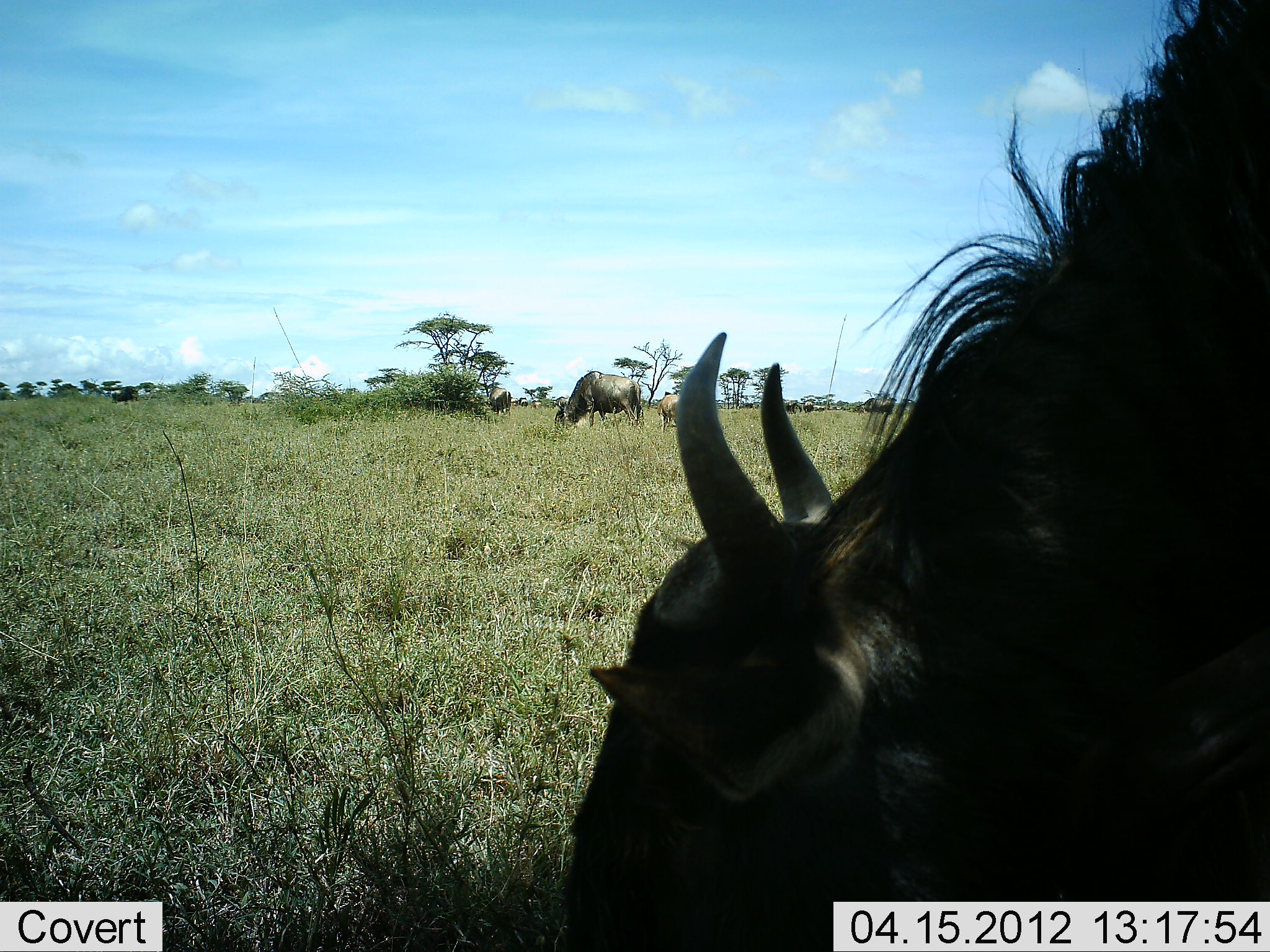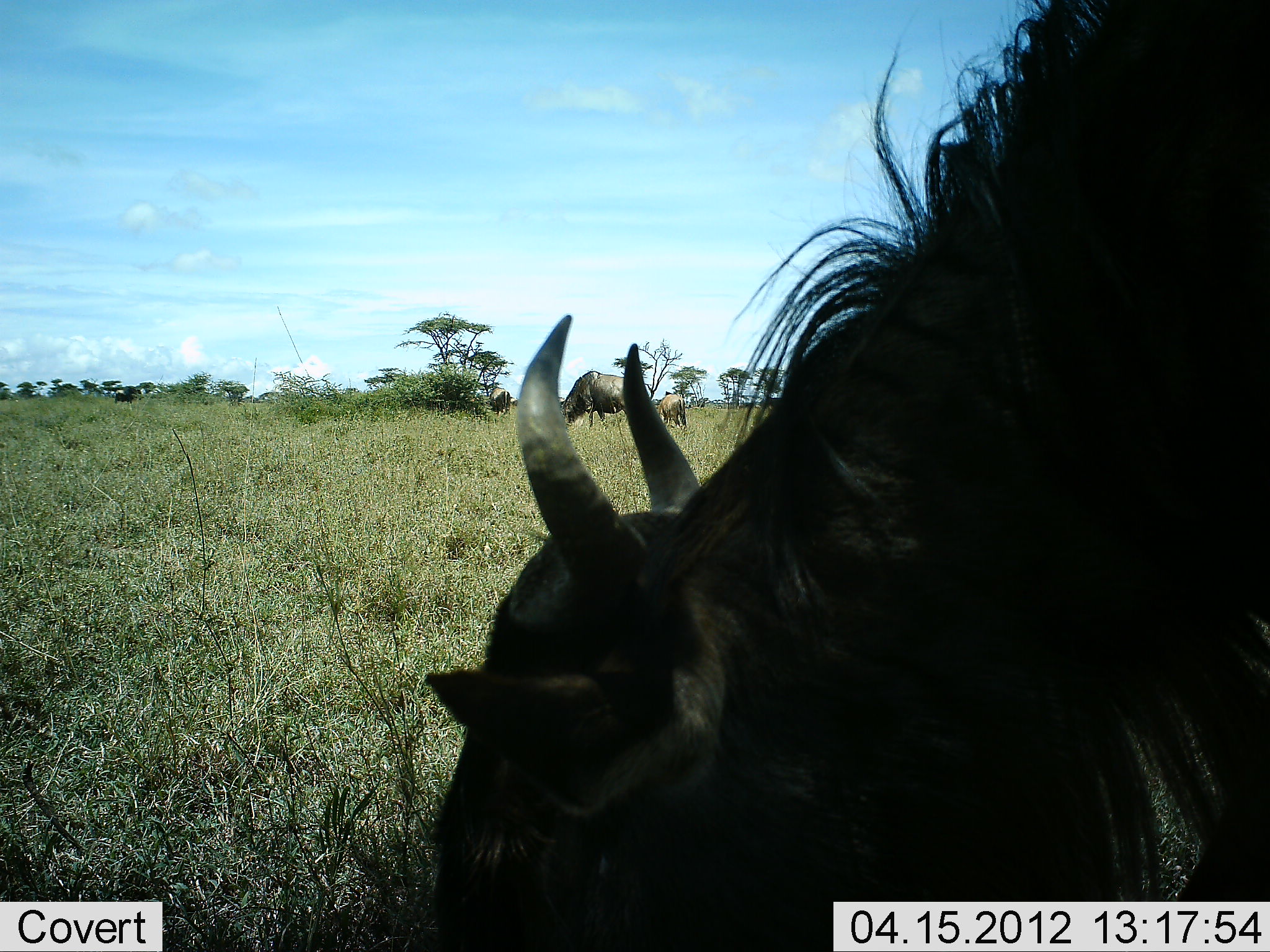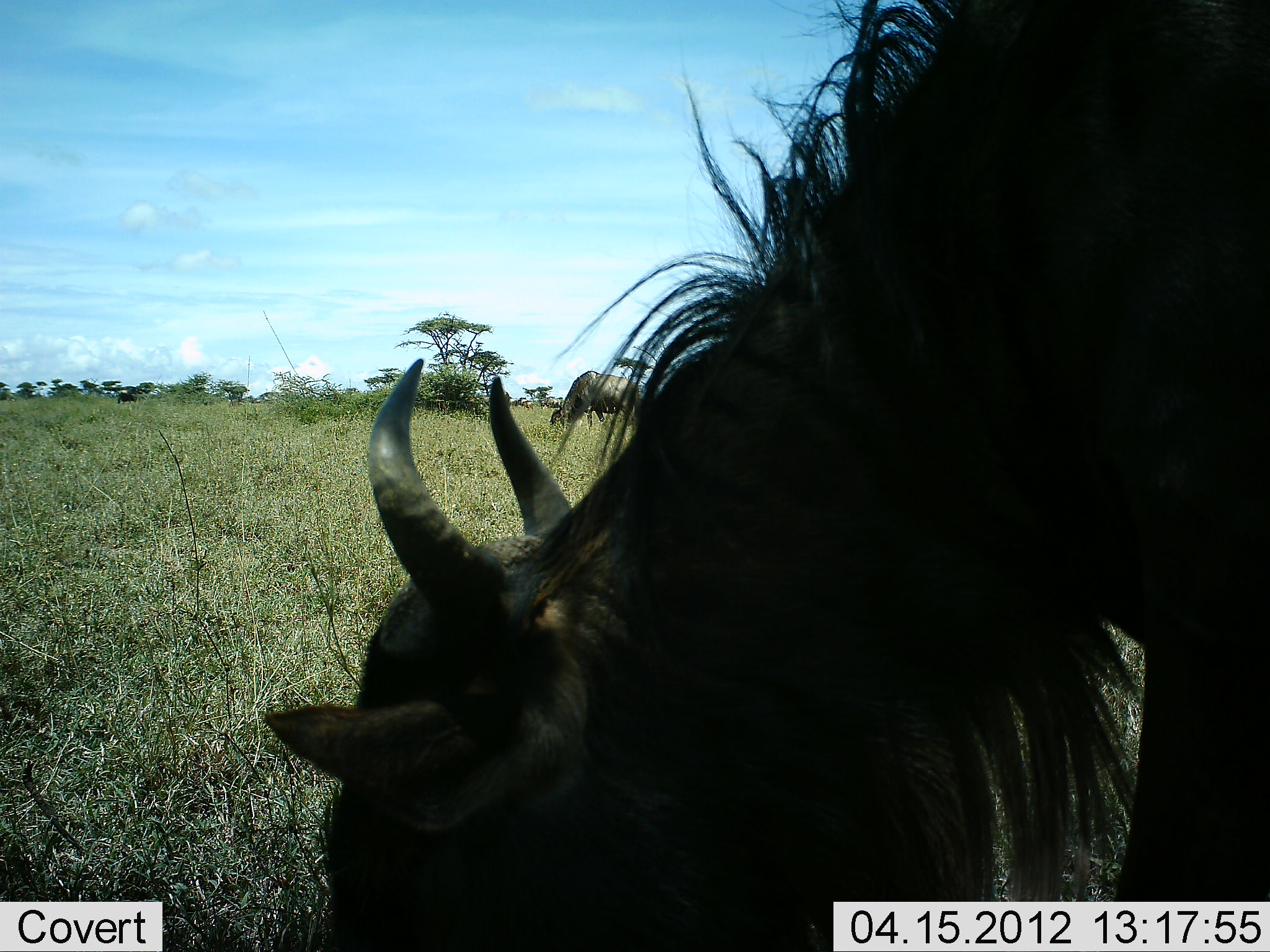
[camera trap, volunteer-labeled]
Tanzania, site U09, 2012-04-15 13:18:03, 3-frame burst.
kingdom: Animalia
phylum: Chordata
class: Mammalia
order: Artiodactyla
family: Bovidae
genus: Connochaetes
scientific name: Connochaetes taurinus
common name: blue wildebeest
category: wildebeest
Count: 4.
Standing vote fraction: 33%.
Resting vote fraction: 0%.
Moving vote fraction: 19%.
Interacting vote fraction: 0%.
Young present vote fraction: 11%.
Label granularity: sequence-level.